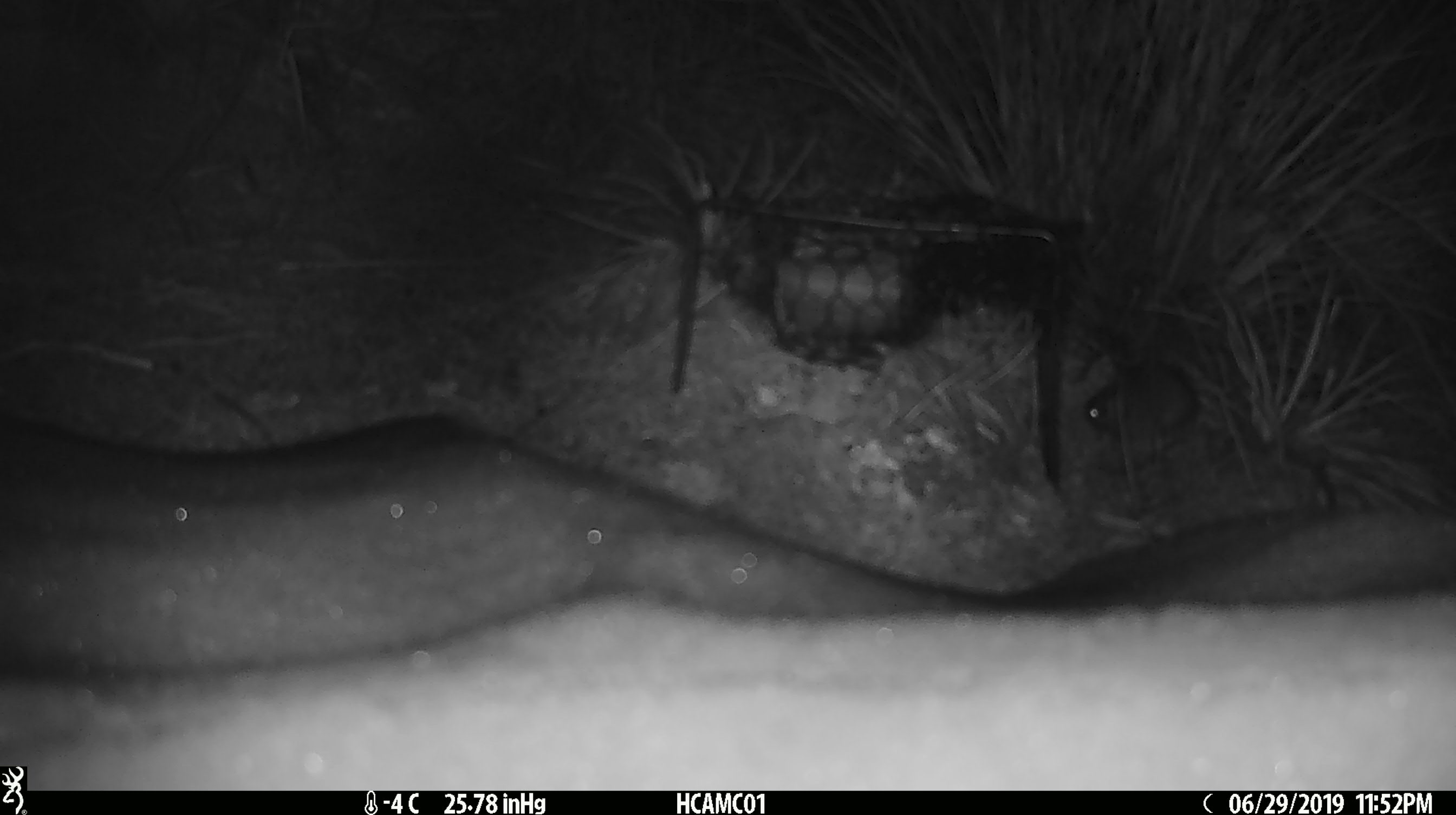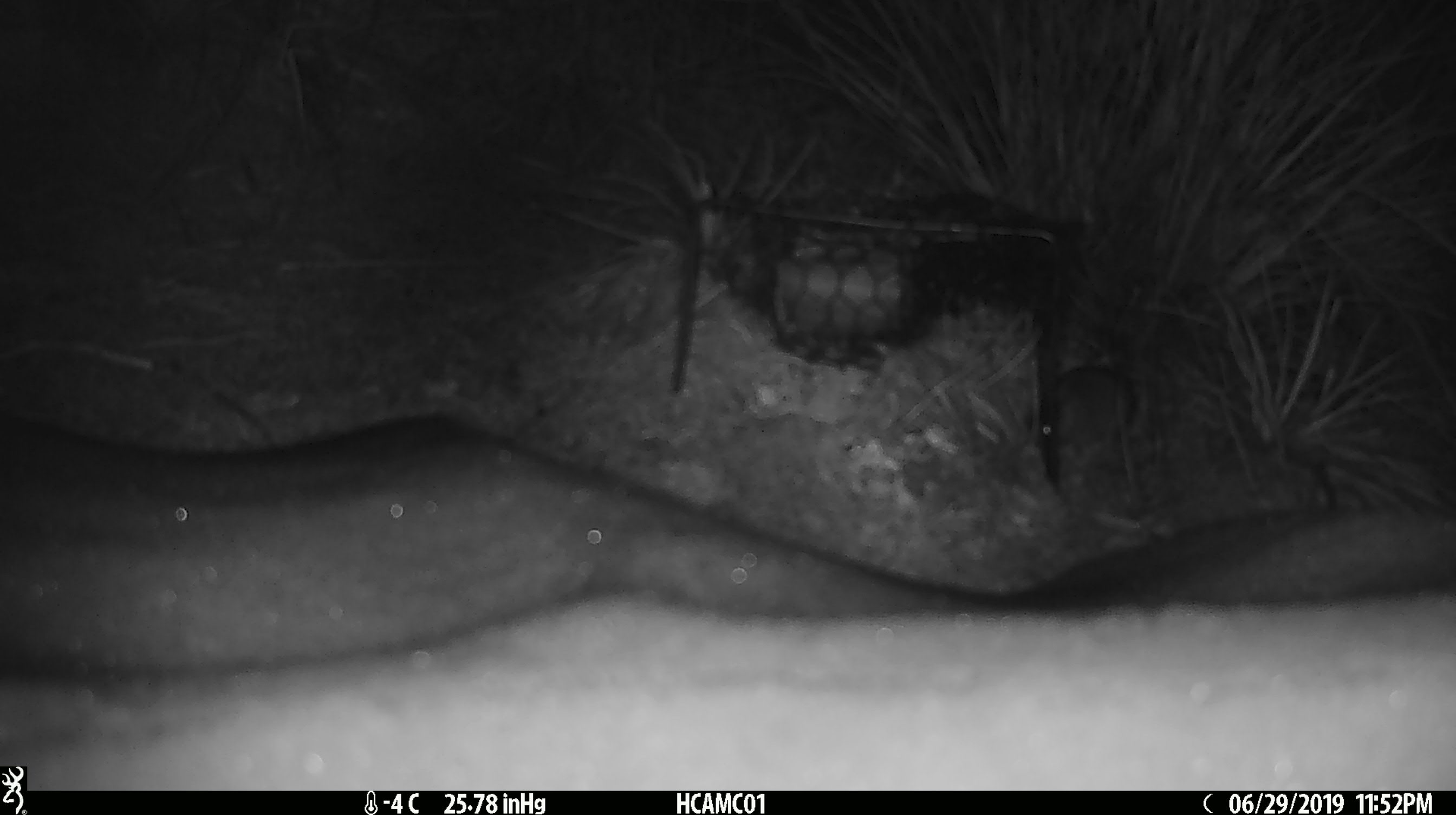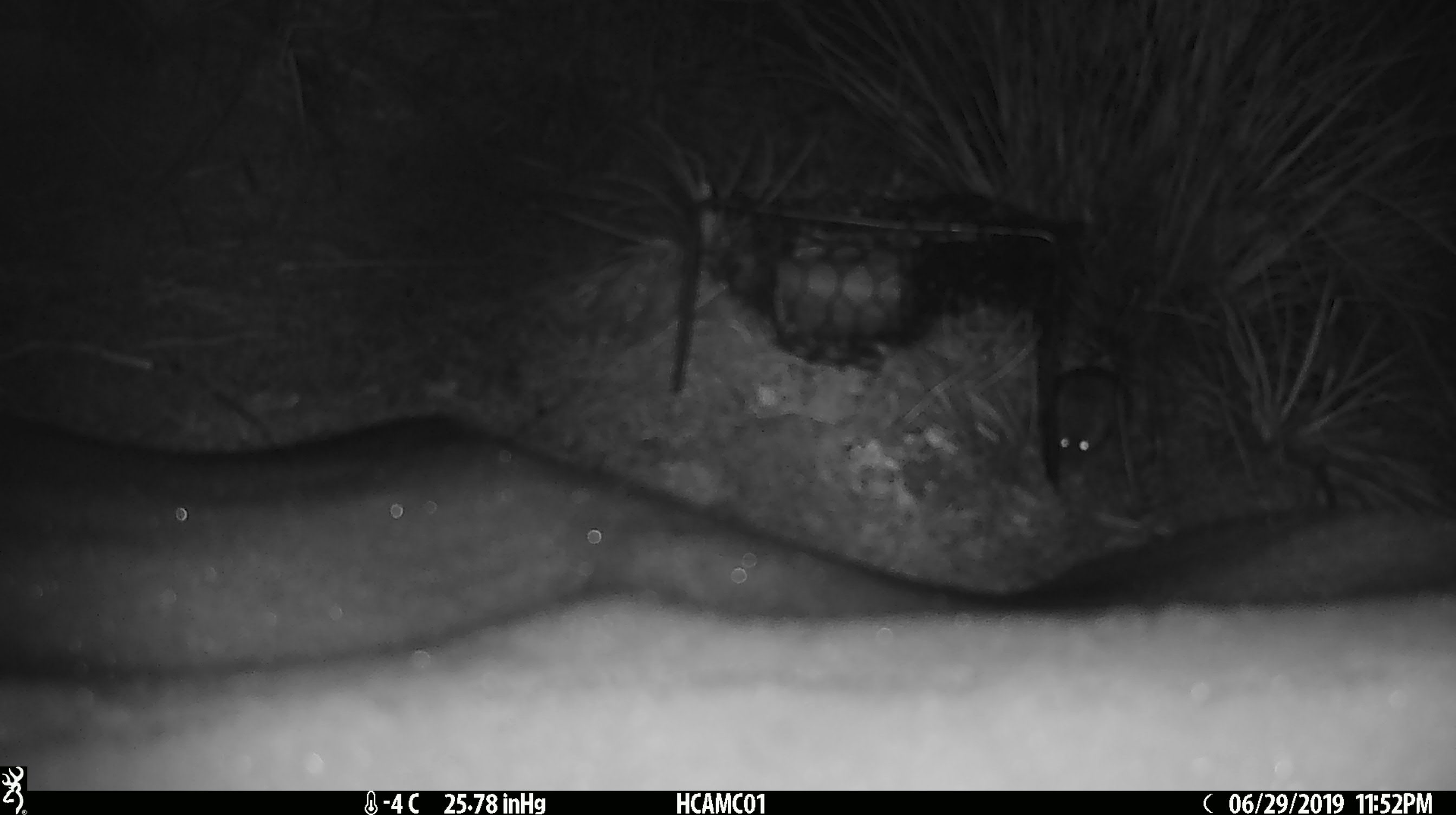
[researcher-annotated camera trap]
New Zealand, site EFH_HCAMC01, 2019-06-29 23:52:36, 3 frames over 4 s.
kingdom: Animalia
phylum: Chordata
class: Mammalia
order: Rodentia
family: Muridae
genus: Mus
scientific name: Mus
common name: mouse